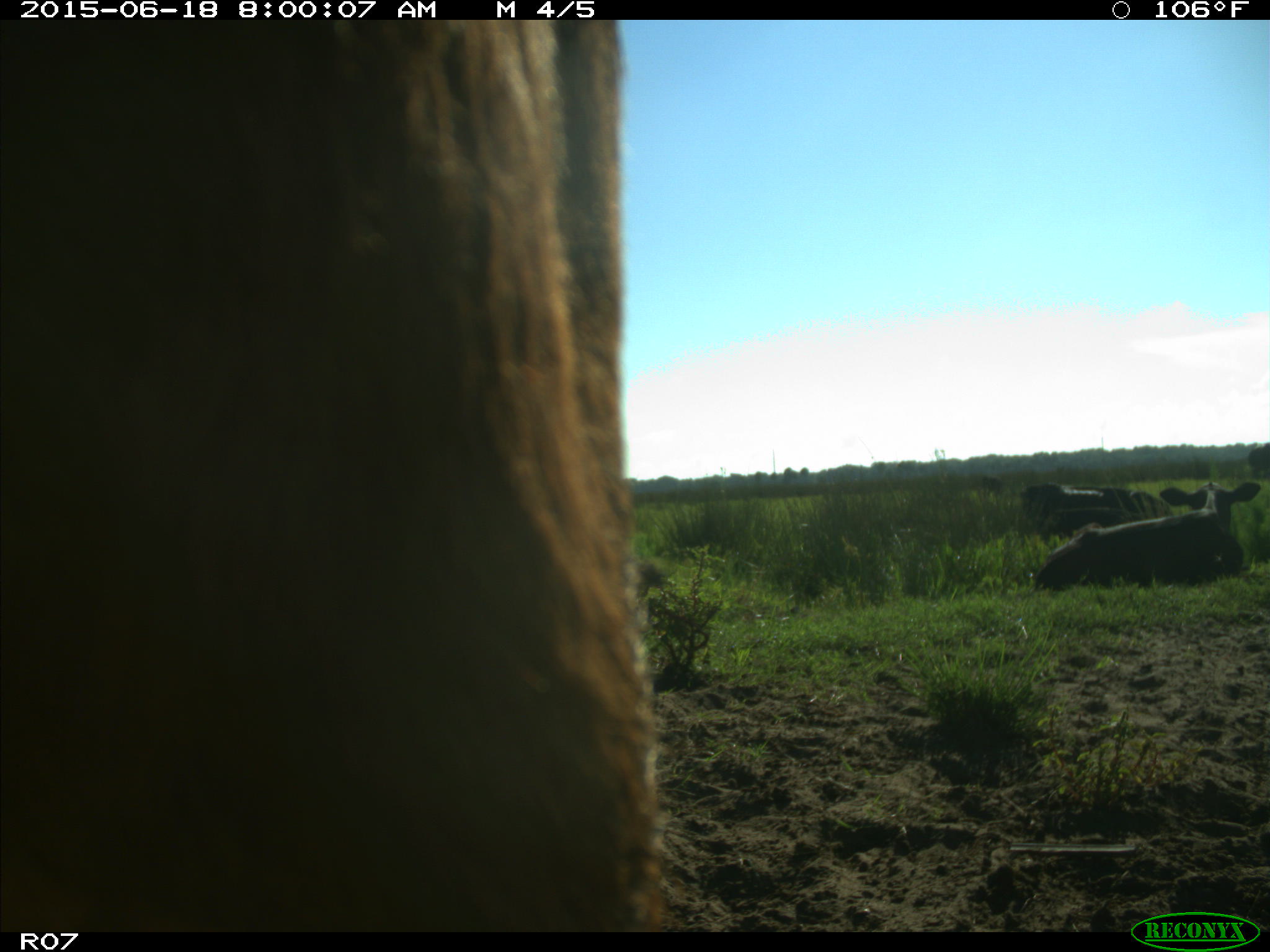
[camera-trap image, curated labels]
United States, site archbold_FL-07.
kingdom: Animalia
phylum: Chordata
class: Mammalia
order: Artiodactyla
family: Bovidae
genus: Bos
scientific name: Bos taurus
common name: domestic cow